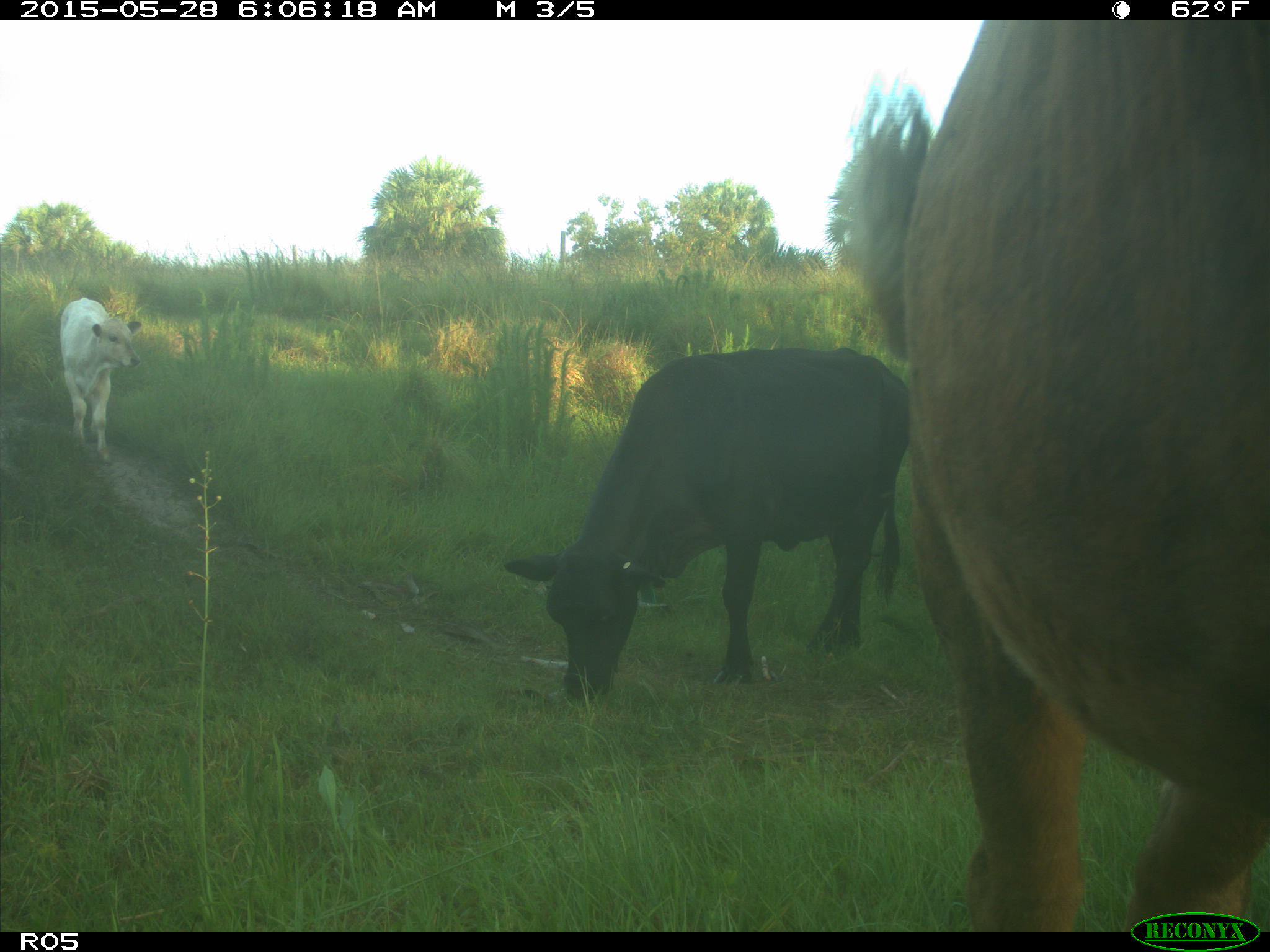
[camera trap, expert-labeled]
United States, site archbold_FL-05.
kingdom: Animalia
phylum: Chordata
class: Mammalia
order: Artiodactyla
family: Bovidae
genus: Bos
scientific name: Bos taurus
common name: domestic cow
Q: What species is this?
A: Bos taurus (domestic cow).